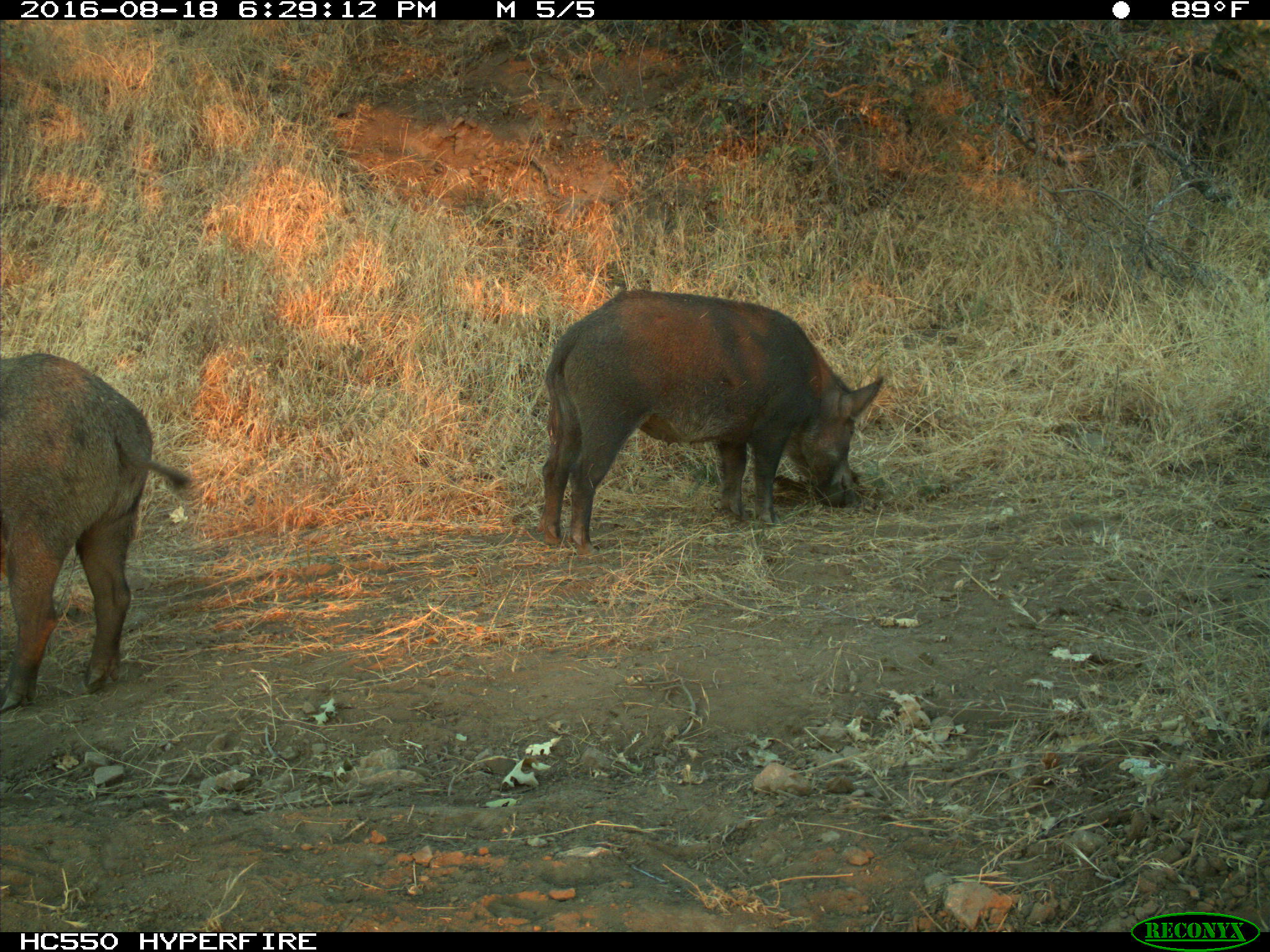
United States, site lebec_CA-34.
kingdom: Animalia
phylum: Chordata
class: Mammalia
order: Artiodactyla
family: Suidae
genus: Sus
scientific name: Sus scrofa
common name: wild boar